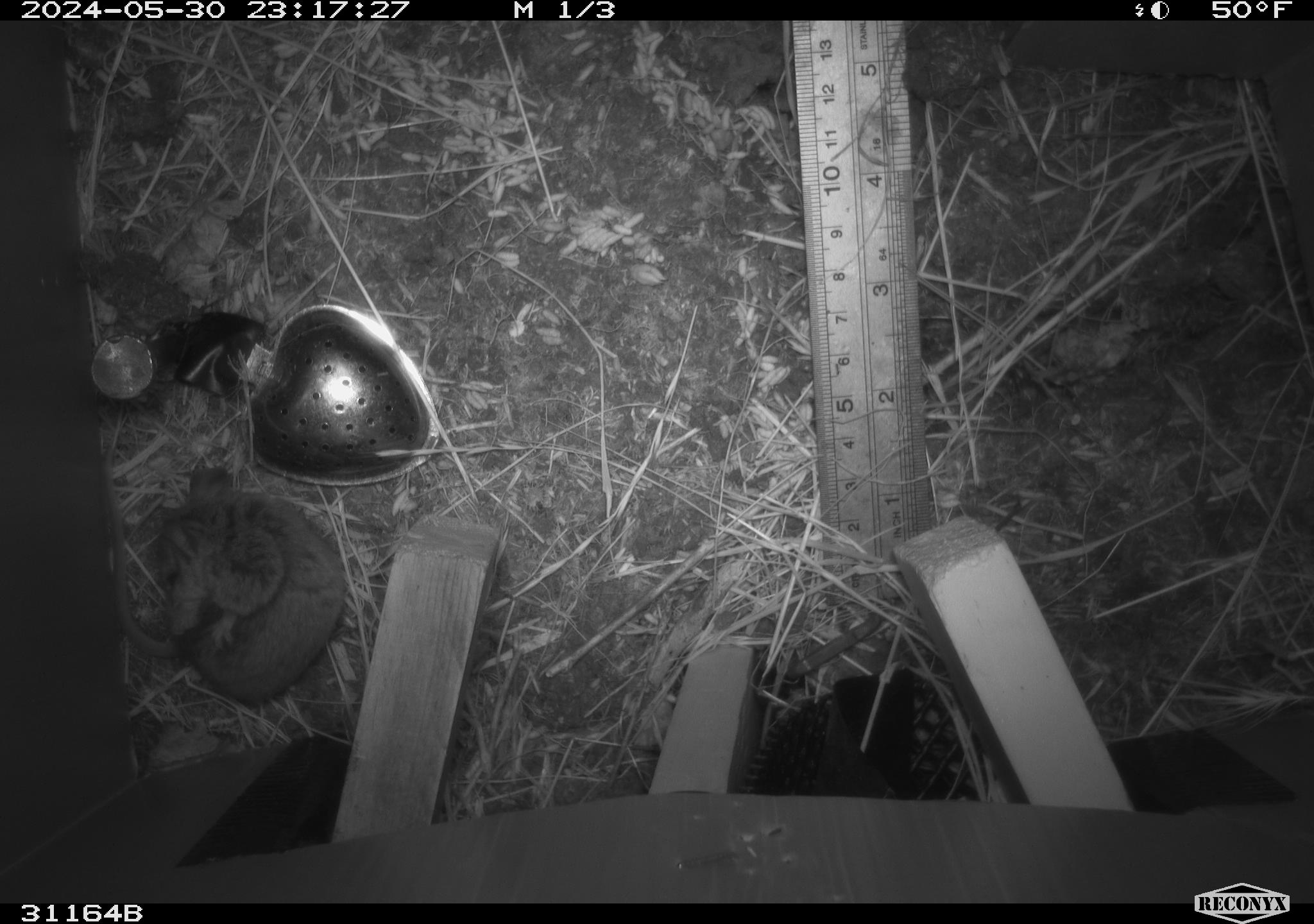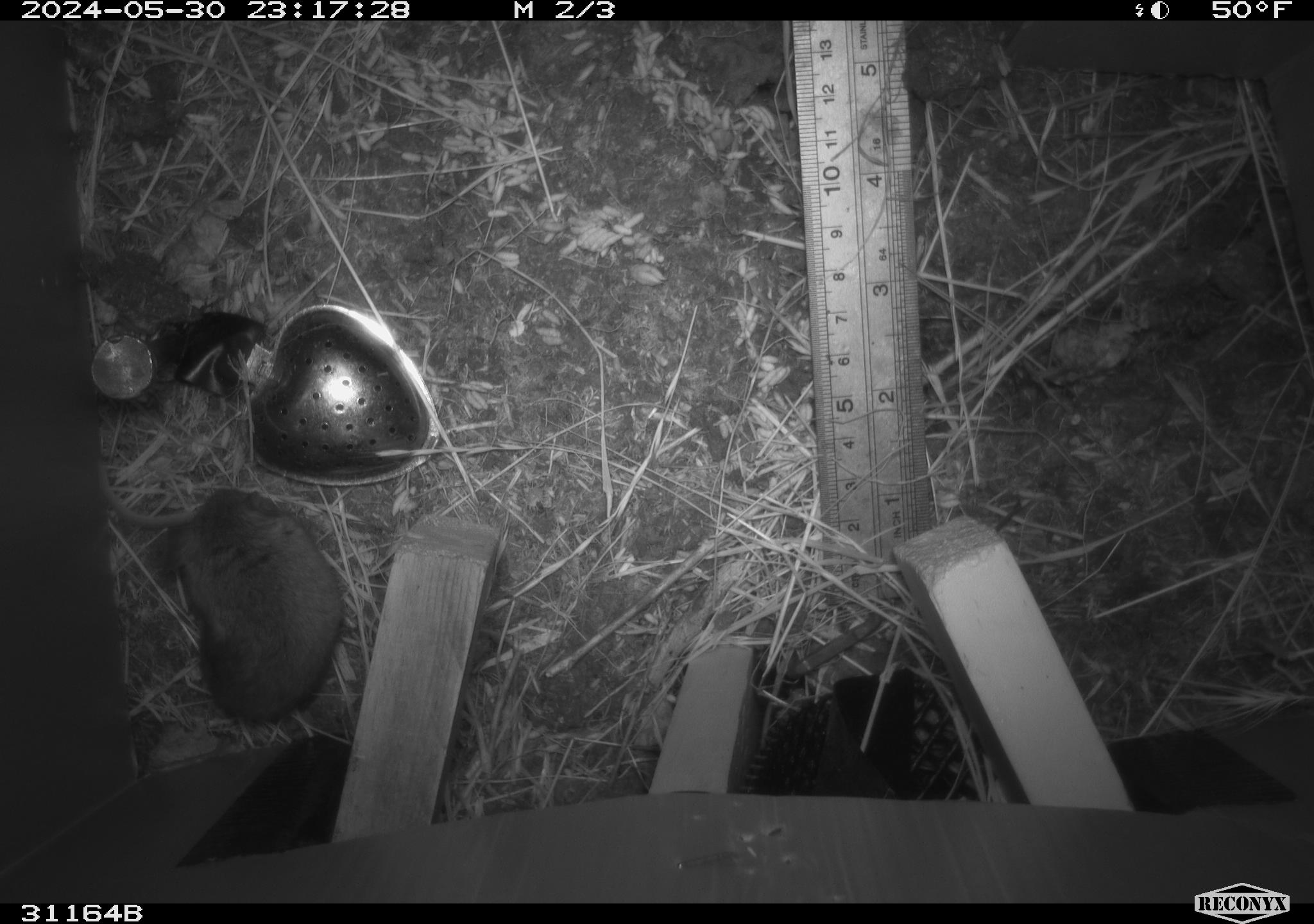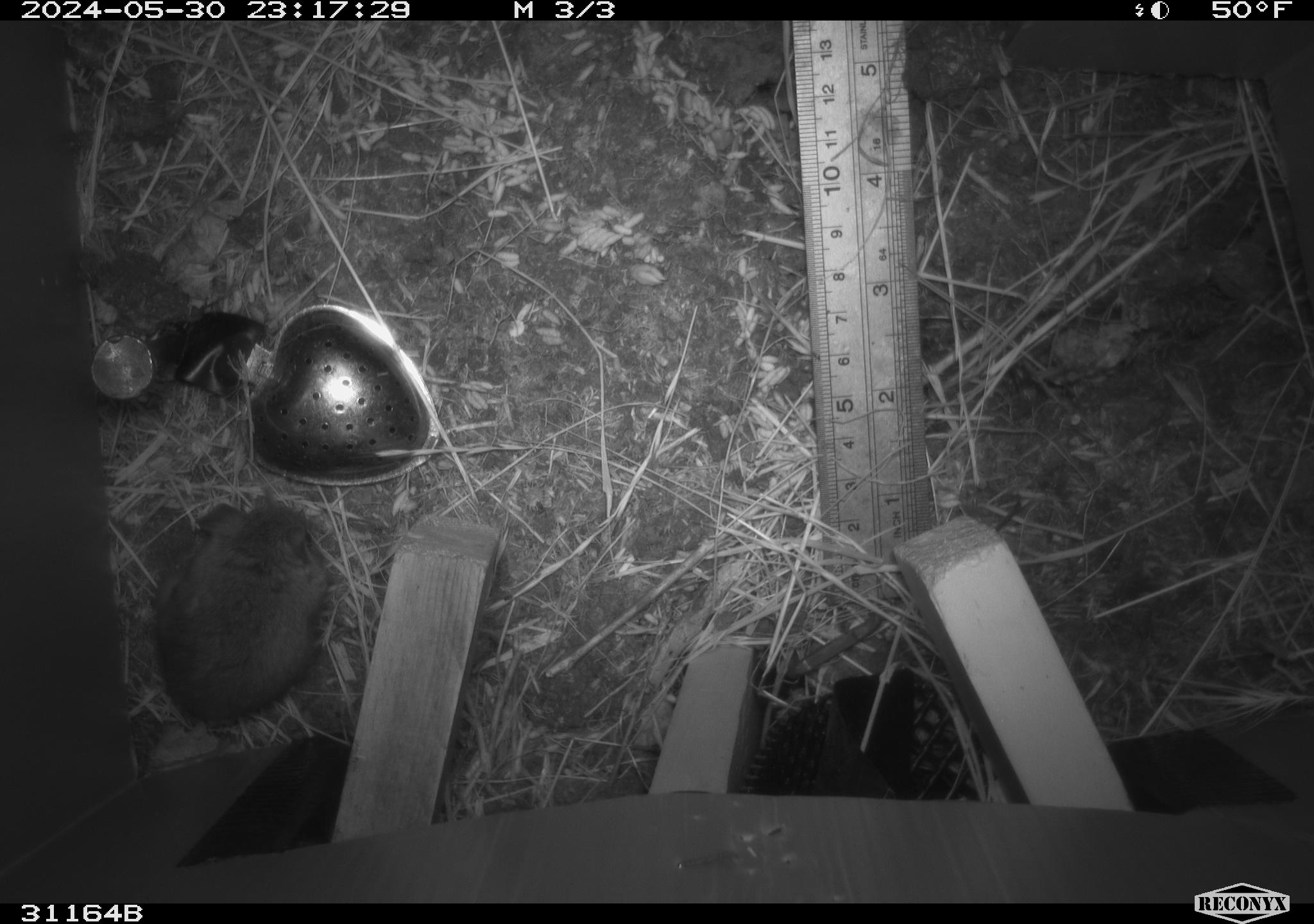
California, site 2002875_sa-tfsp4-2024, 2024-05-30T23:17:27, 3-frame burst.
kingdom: Animalia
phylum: Chordata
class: Mammalia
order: Rodentia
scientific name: Rodentia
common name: rodent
Rodent (Rodentia).